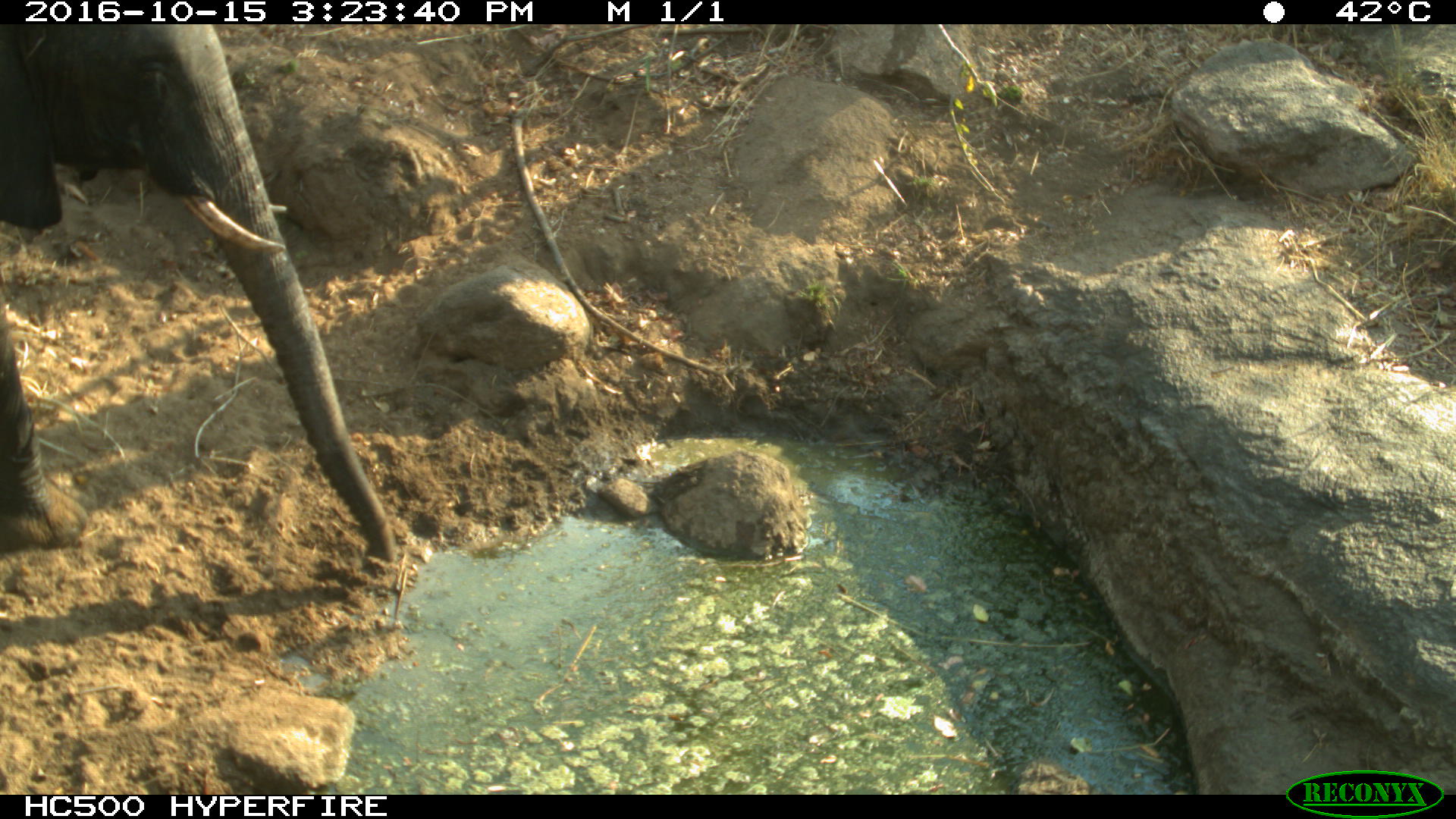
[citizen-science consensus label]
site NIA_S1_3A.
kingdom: Animalia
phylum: Chordata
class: Mammalia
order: Proboscidea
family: Elephantidae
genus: Loxodonta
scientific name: Loxodonta africana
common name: african bush elephant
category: elephant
Elephant (african bush elephant) (Loxodonta africana), count 1. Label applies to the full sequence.